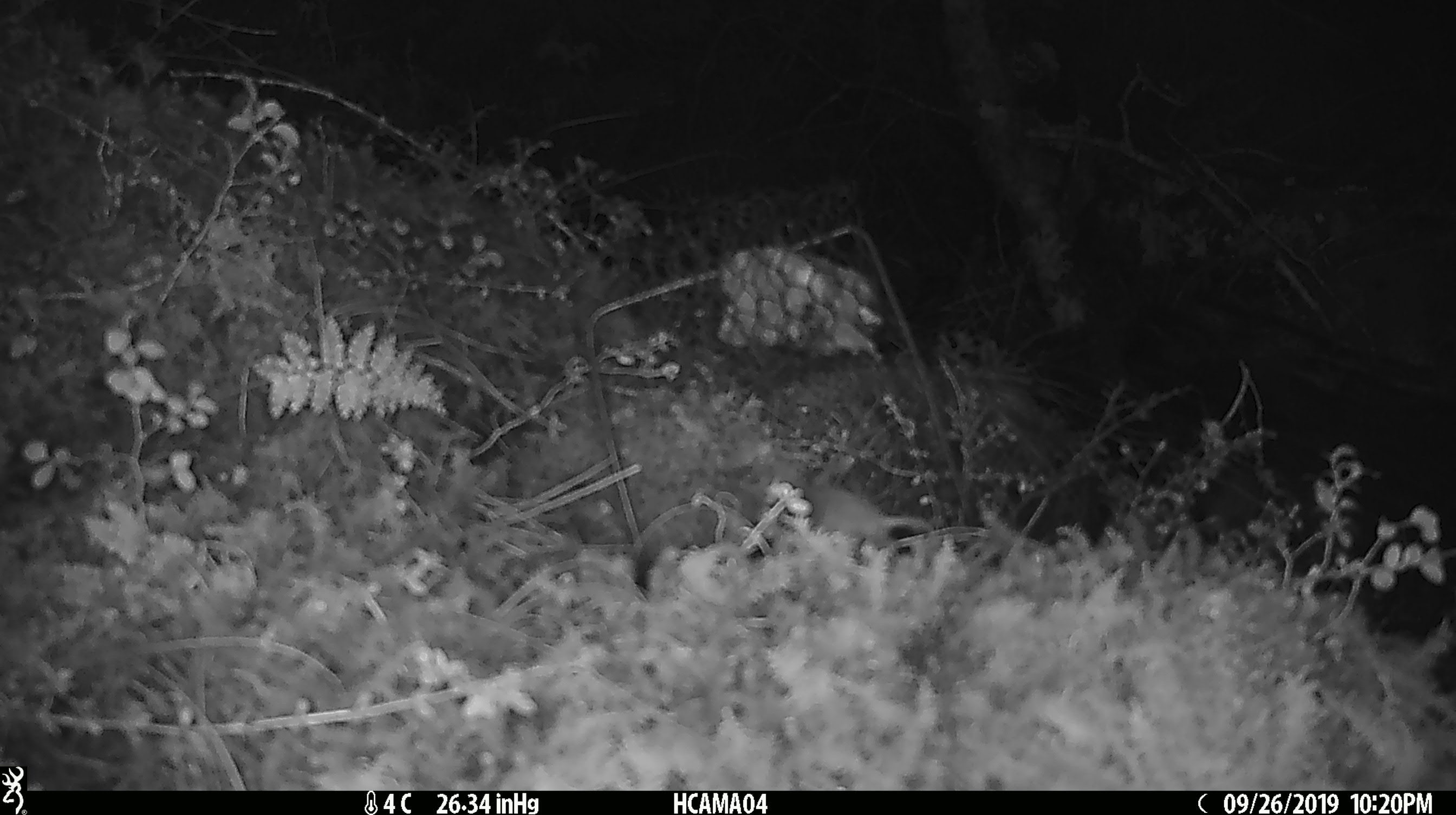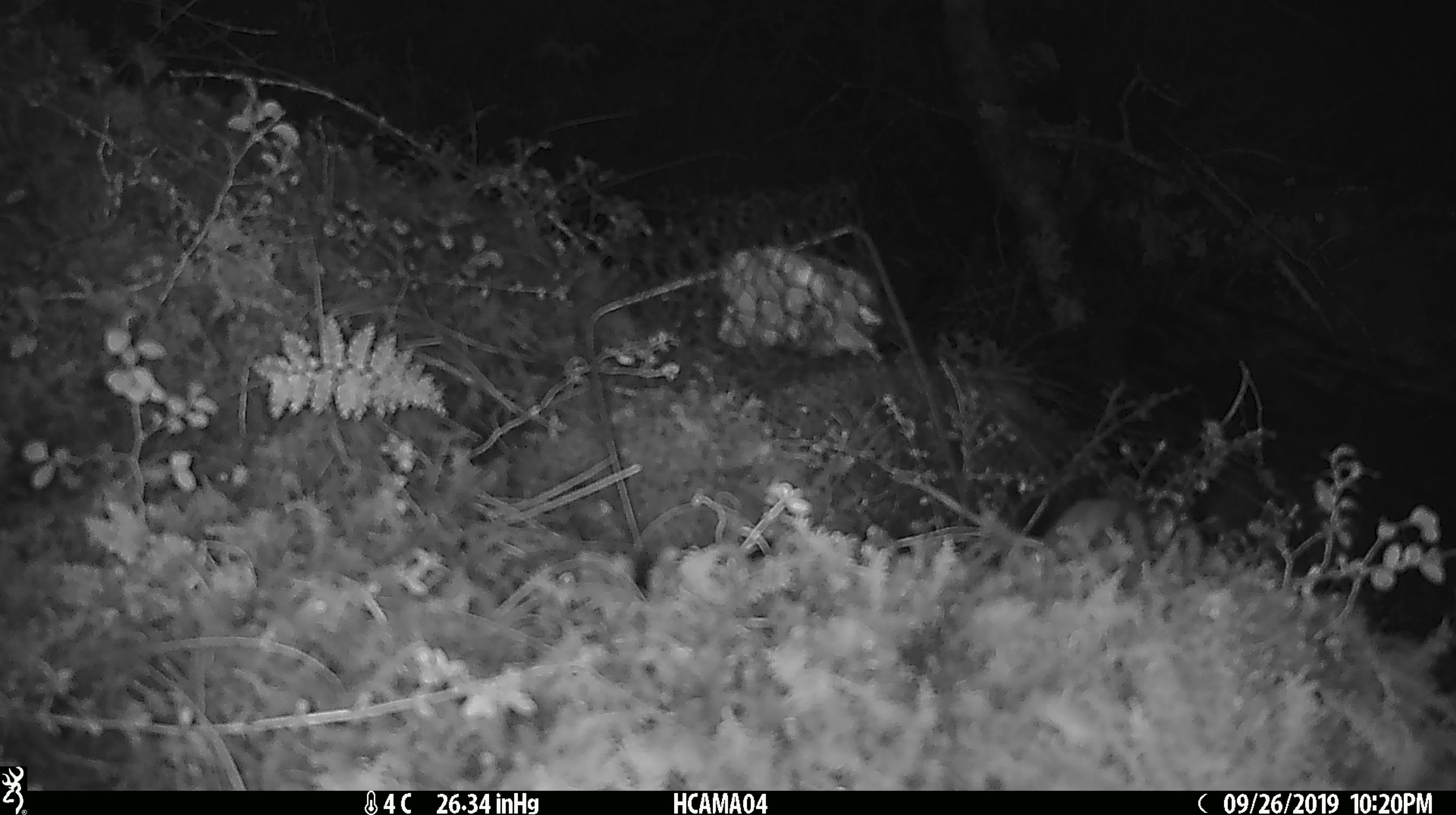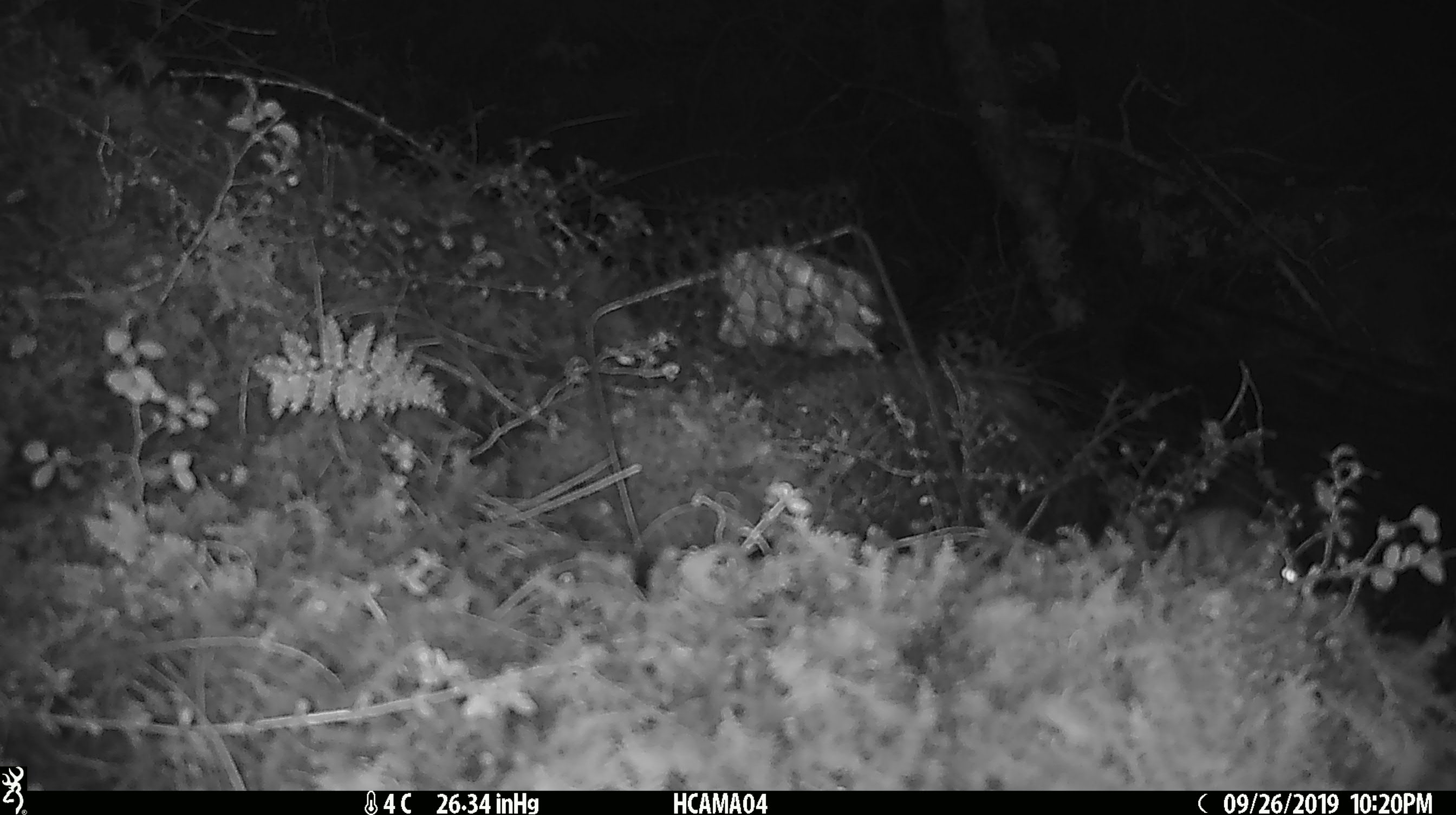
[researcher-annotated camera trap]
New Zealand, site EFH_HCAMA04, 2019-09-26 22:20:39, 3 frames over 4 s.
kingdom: Animalia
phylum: Chordata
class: Mammalia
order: Rodentia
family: Muridae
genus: Mus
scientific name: Mus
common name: mouse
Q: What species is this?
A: Mouse (Mus).